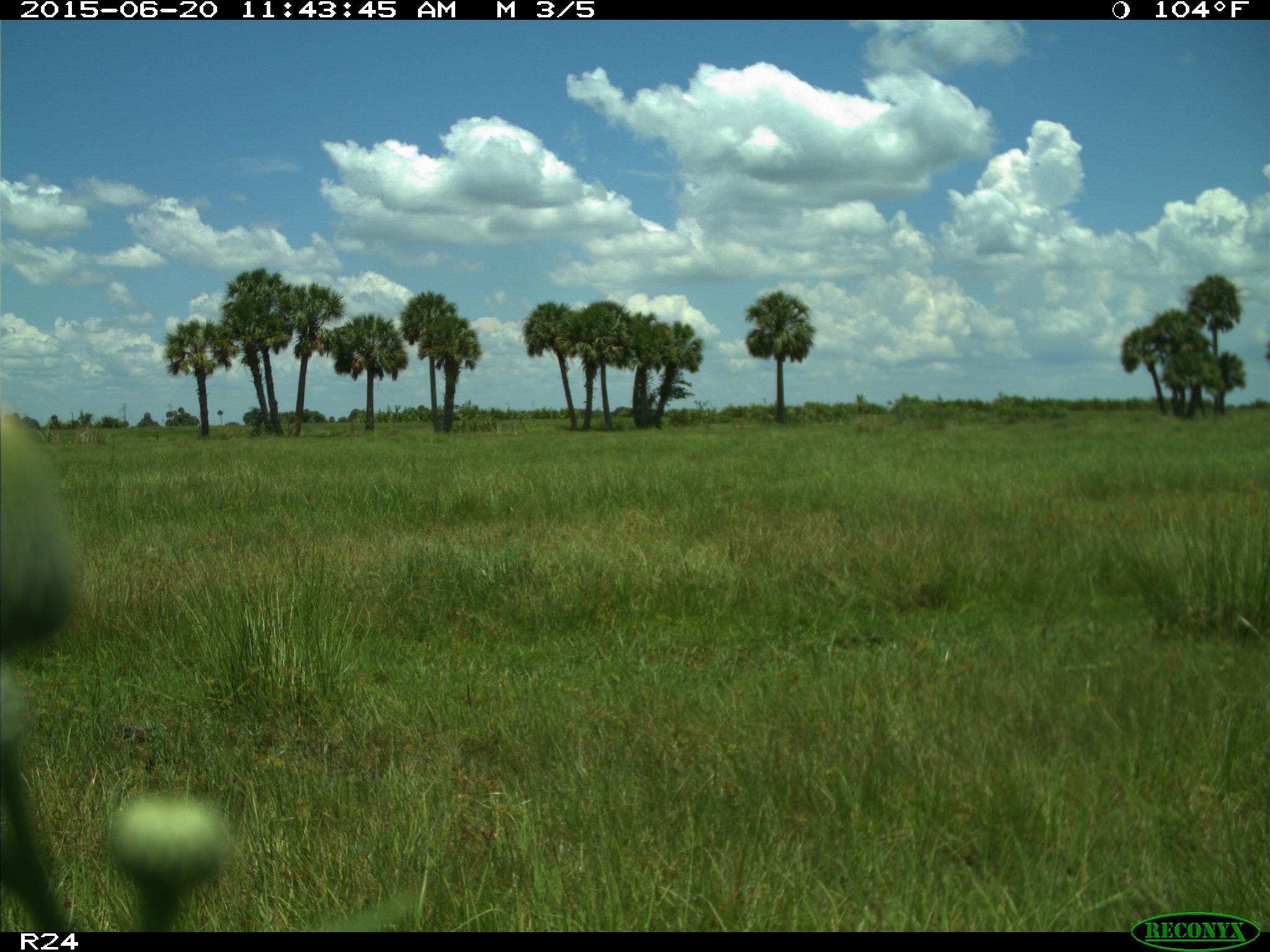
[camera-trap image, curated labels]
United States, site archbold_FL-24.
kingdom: Animalia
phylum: Chordata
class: Mammalia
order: Artiodactyla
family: Bovidae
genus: Bos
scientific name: Bos taurus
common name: domestic cow